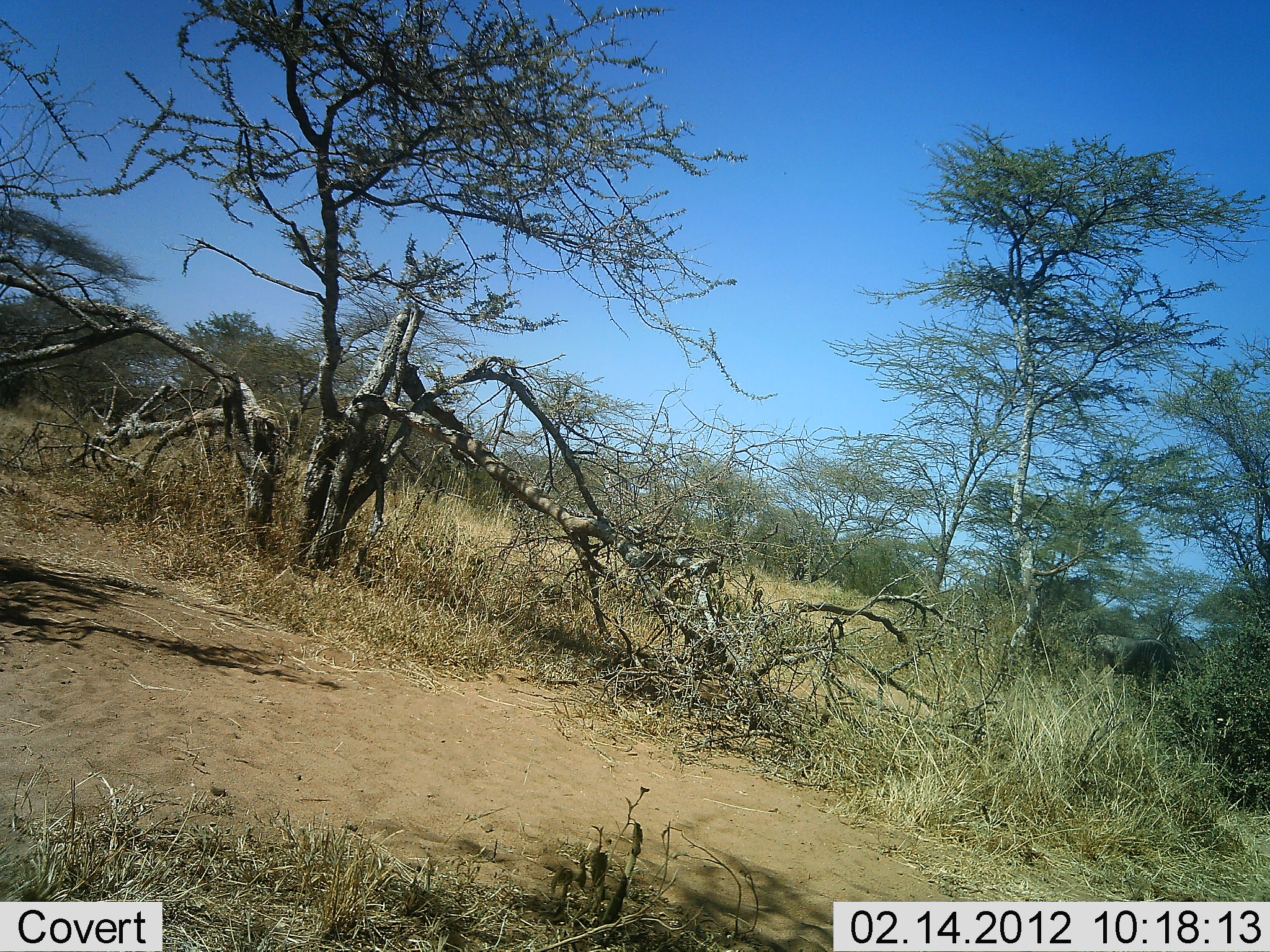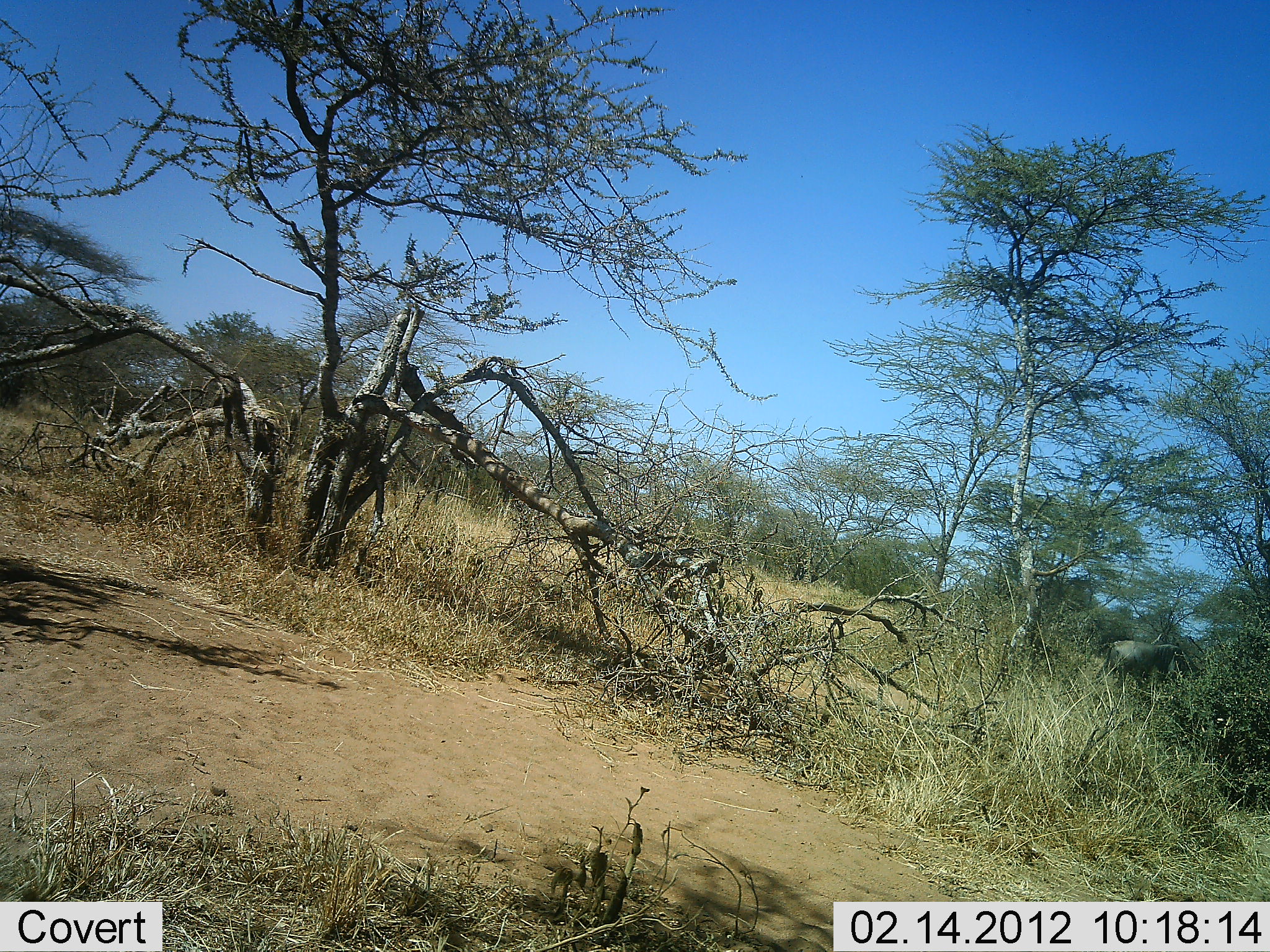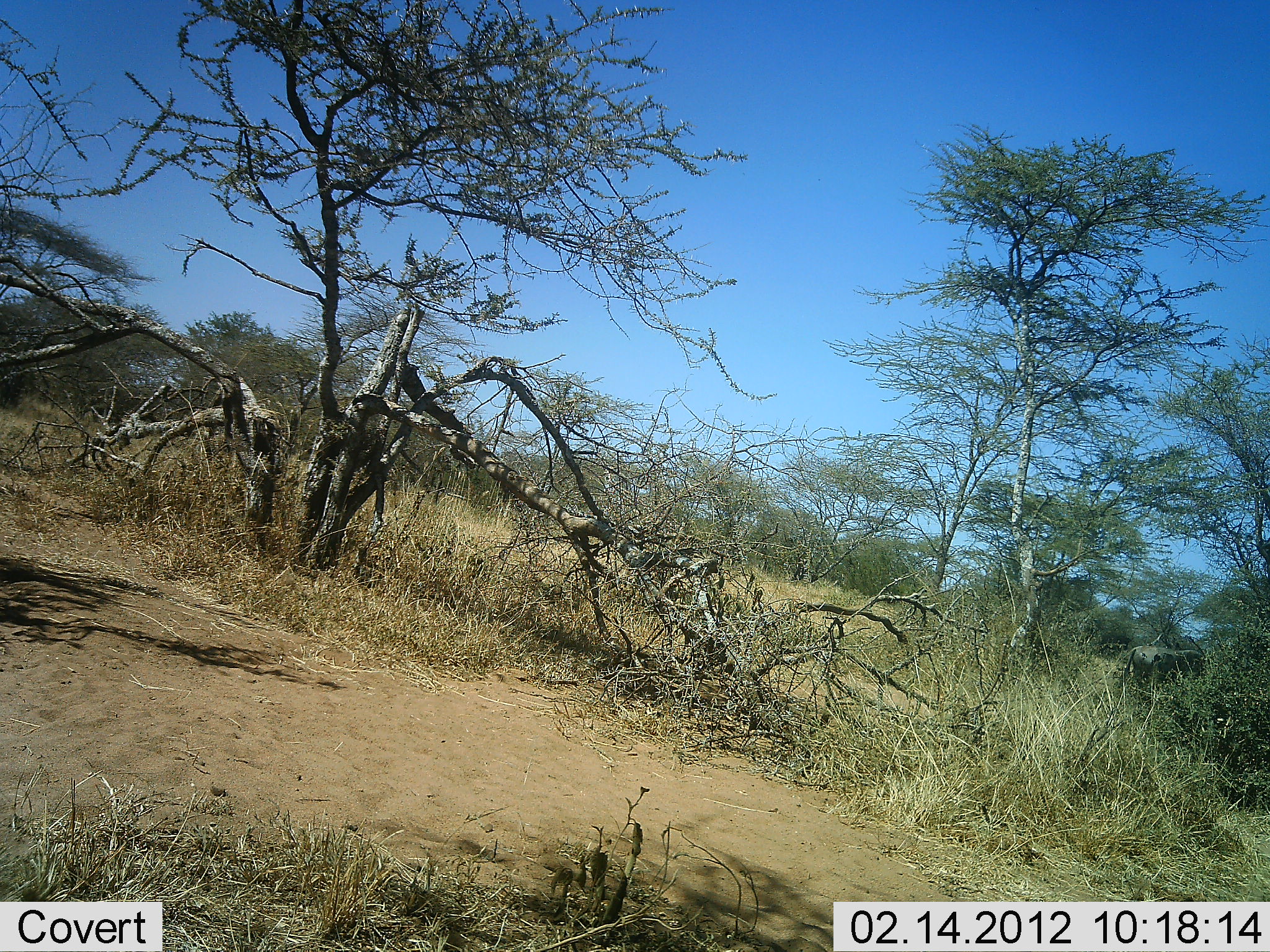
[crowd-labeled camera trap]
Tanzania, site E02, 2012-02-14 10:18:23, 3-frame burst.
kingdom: Animalia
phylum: Chordata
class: Mammalia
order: Artiodactyla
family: Bovidae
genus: Connochaetes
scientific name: Connochaetes taurinus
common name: blue wildebeest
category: wildebeest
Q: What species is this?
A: Wildebeest (blue wildebeest) (Connochaetes taurinus).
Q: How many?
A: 1.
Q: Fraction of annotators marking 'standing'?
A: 0%.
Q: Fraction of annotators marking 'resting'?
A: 0%.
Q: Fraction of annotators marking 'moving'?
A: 92%.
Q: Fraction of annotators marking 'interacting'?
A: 0%.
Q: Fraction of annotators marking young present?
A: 0%.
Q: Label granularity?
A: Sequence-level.